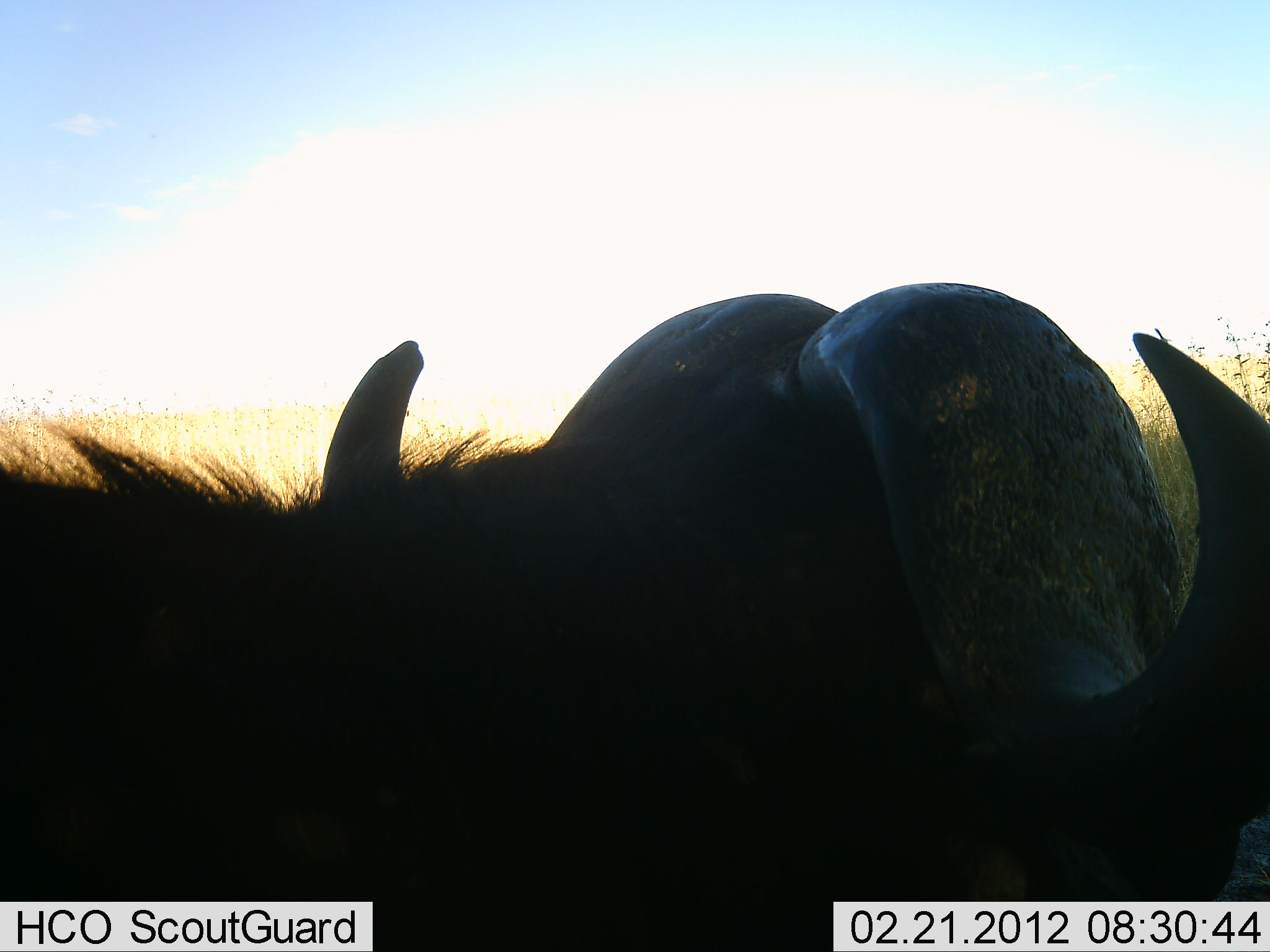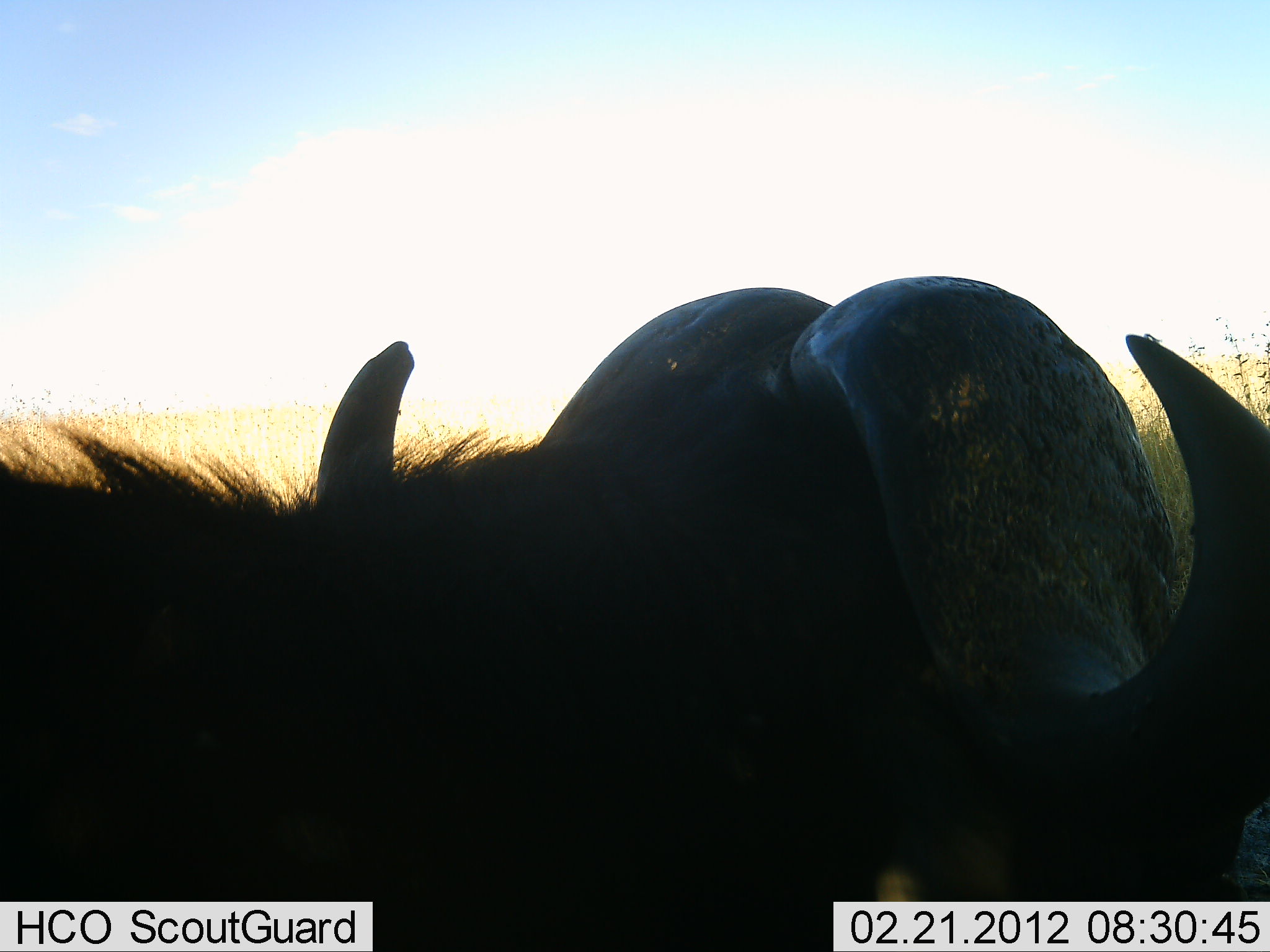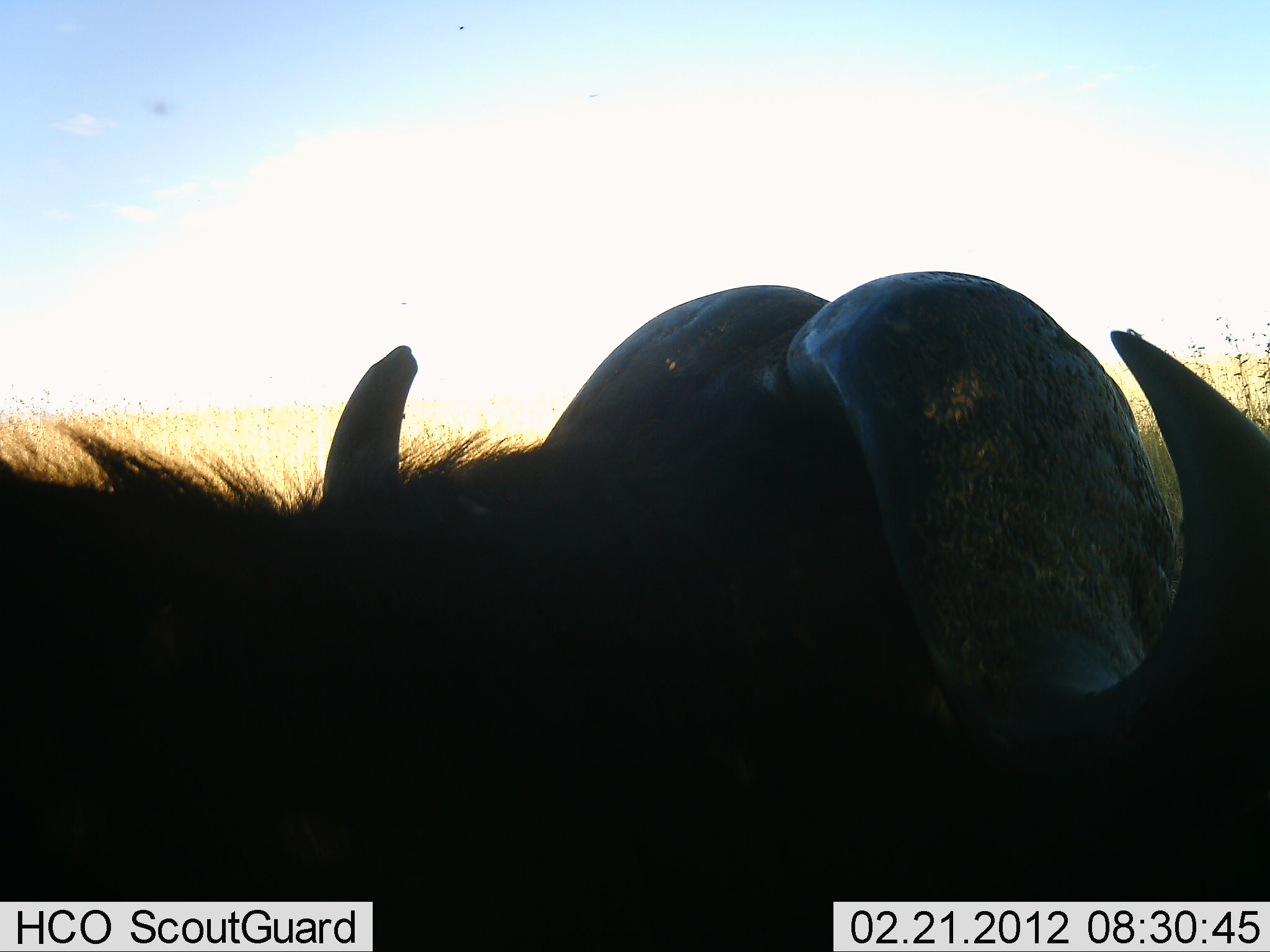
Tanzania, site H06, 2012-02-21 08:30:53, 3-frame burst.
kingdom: Animalia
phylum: Chordata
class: Mammalia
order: Artiodactyla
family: Bovidae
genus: Syncerus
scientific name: Syncerus caffer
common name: cape buffalo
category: buffalo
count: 1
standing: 76%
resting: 24%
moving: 4%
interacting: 0%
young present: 0%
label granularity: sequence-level